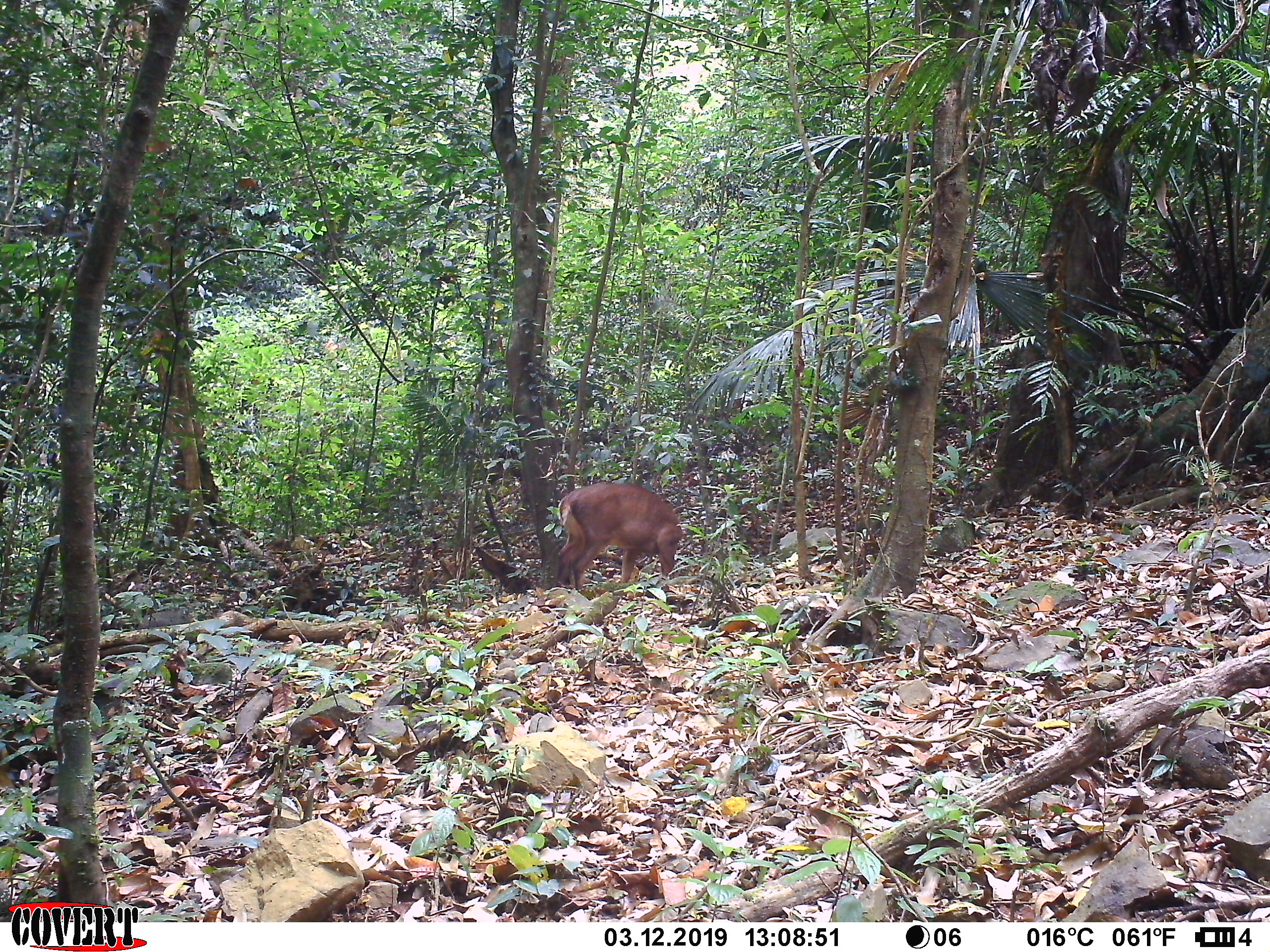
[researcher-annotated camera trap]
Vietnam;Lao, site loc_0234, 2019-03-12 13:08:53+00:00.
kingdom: Animalia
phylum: Chordata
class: Mammalia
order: Artiodactyla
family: Cervidae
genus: Muntiacus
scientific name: Muntiacus vuquangensis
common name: large-antlered muntjac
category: large antlered muntjac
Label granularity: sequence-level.